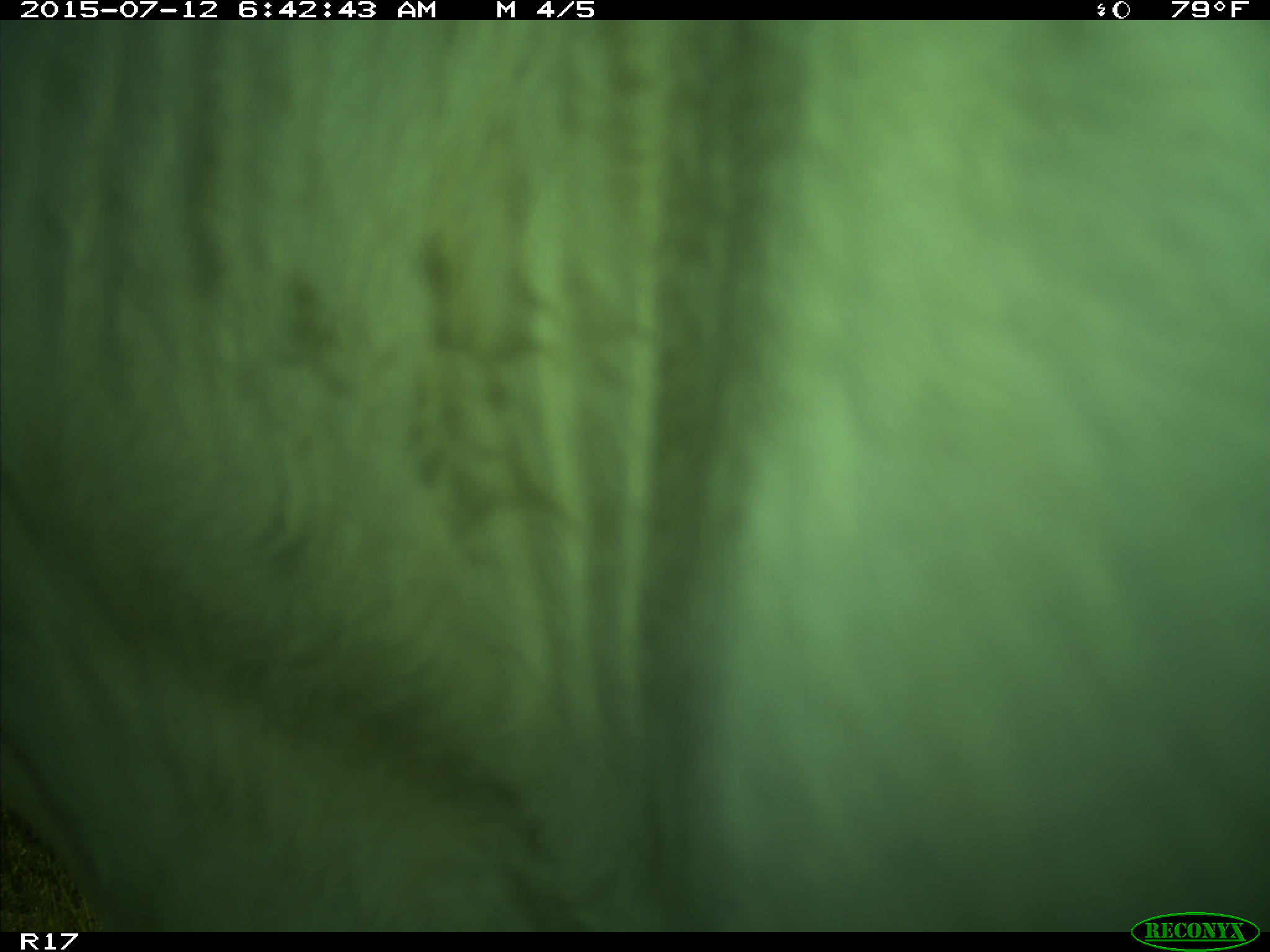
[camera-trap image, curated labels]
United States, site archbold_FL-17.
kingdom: Animalia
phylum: Chordata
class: Mammalia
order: Artiodactyla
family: Bovidae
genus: Bos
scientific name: Bos taurus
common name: domestic cow